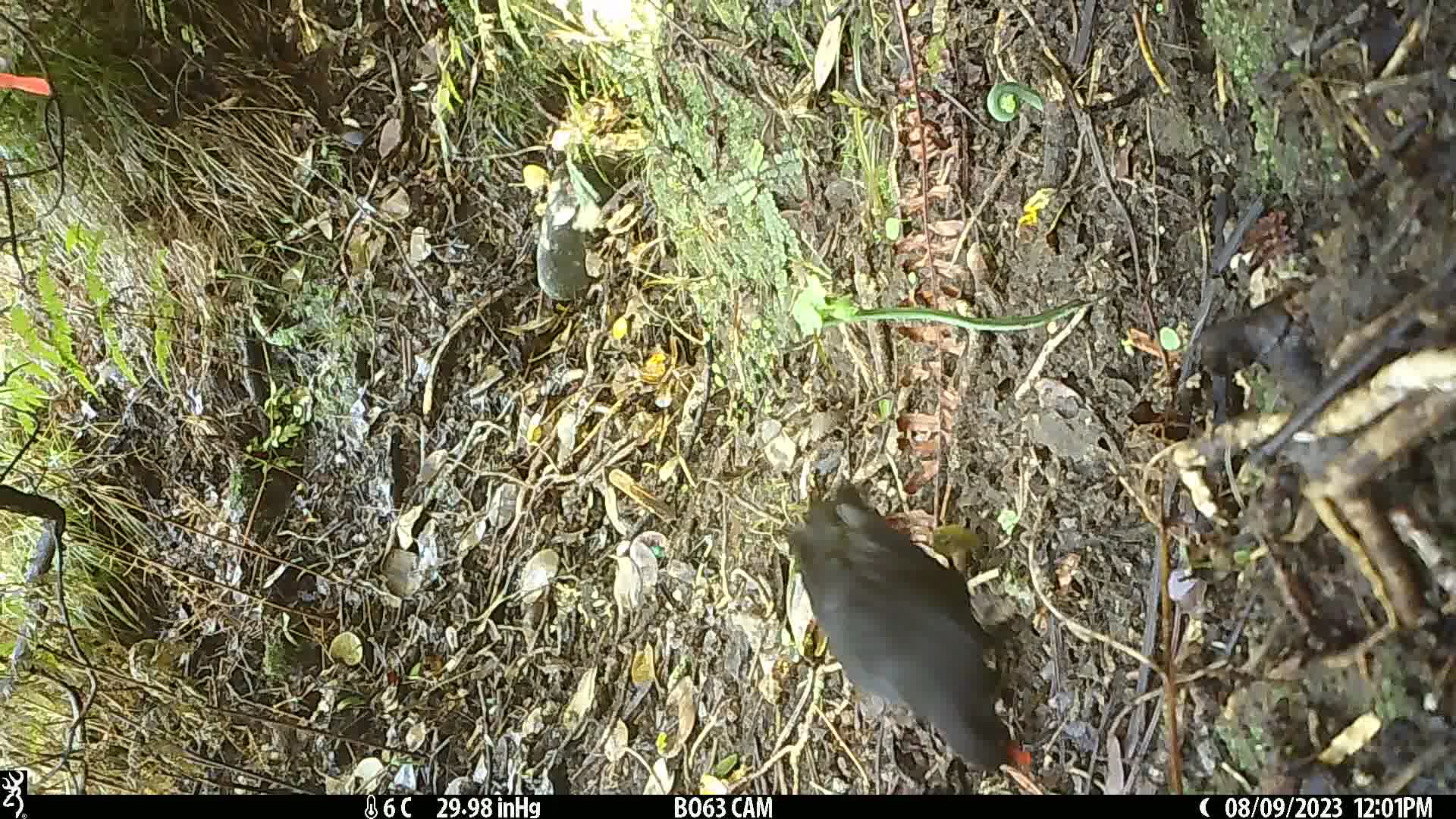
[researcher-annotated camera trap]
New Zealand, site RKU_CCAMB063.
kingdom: Animalia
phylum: Chordata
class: Aves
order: Passeriformes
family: Turdidae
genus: Turdus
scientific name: Turdus merula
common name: eurasian blackbird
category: blackbird